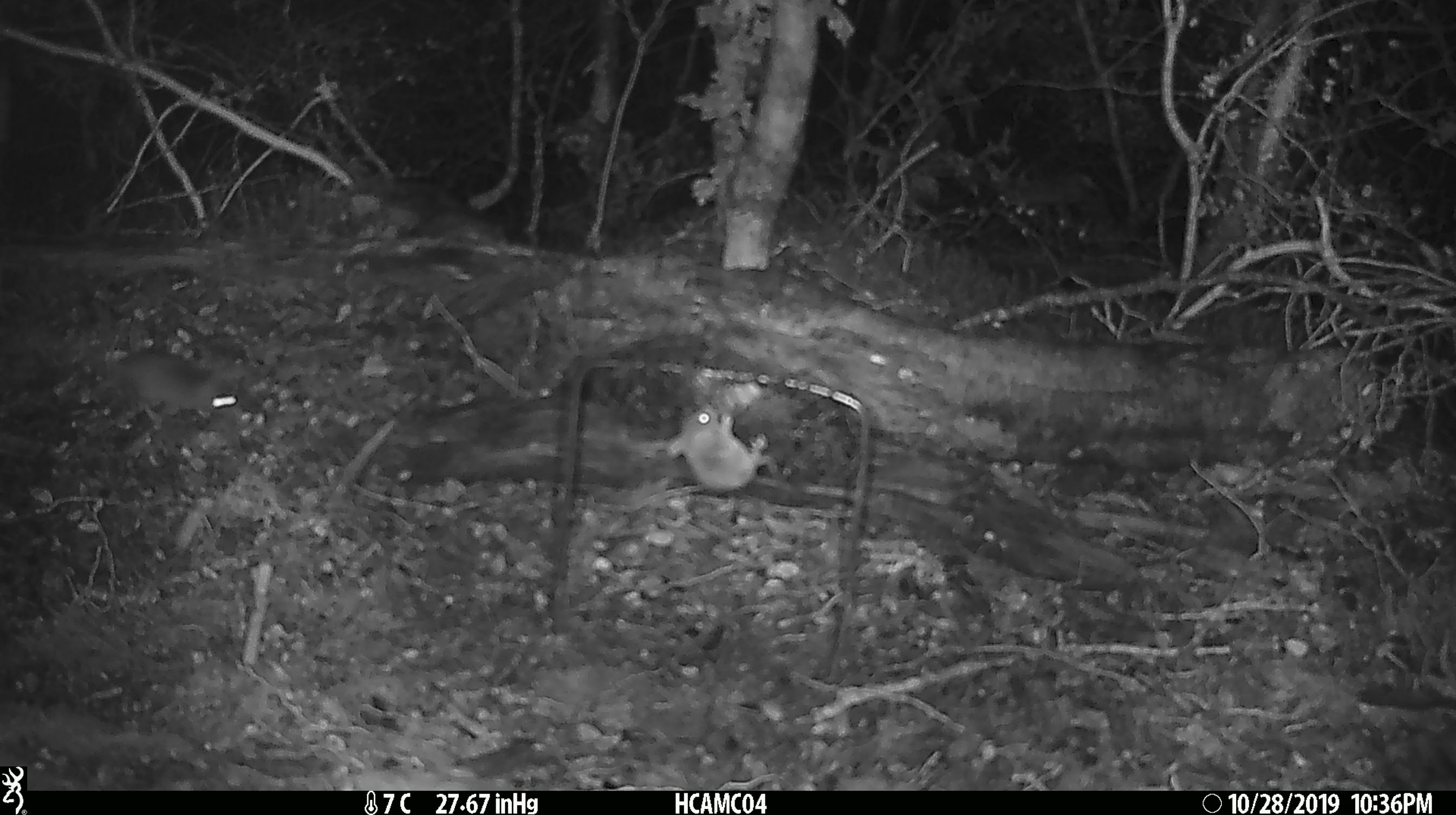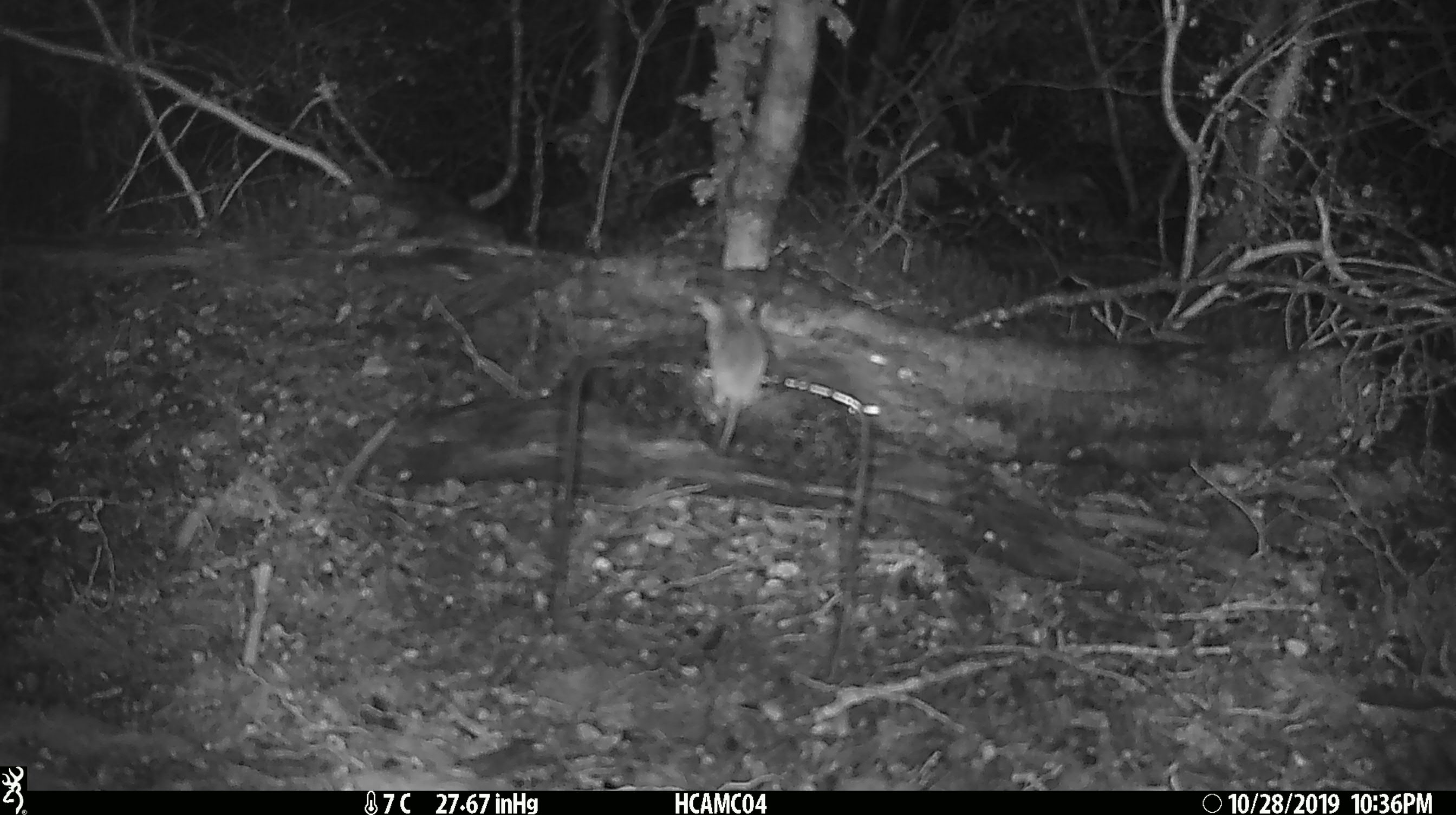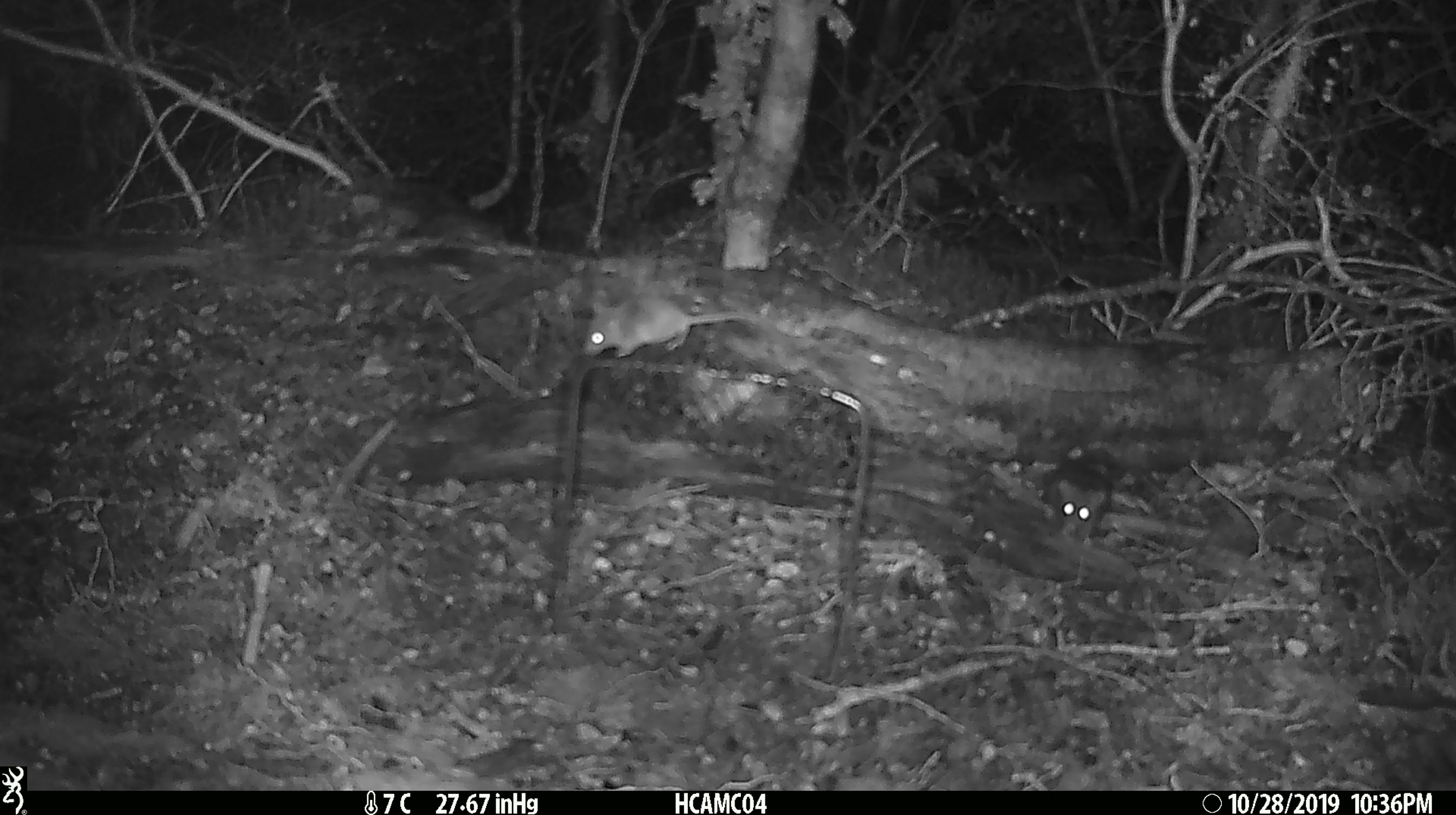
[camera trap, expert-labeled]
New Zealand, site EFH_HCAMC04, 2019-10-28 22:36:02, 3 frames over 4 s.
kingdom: Animalia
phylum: Chordata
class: Mammalia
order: Rodentia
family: Muridae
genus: Mus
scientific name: Mus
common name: mouse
Mouse (Mus).